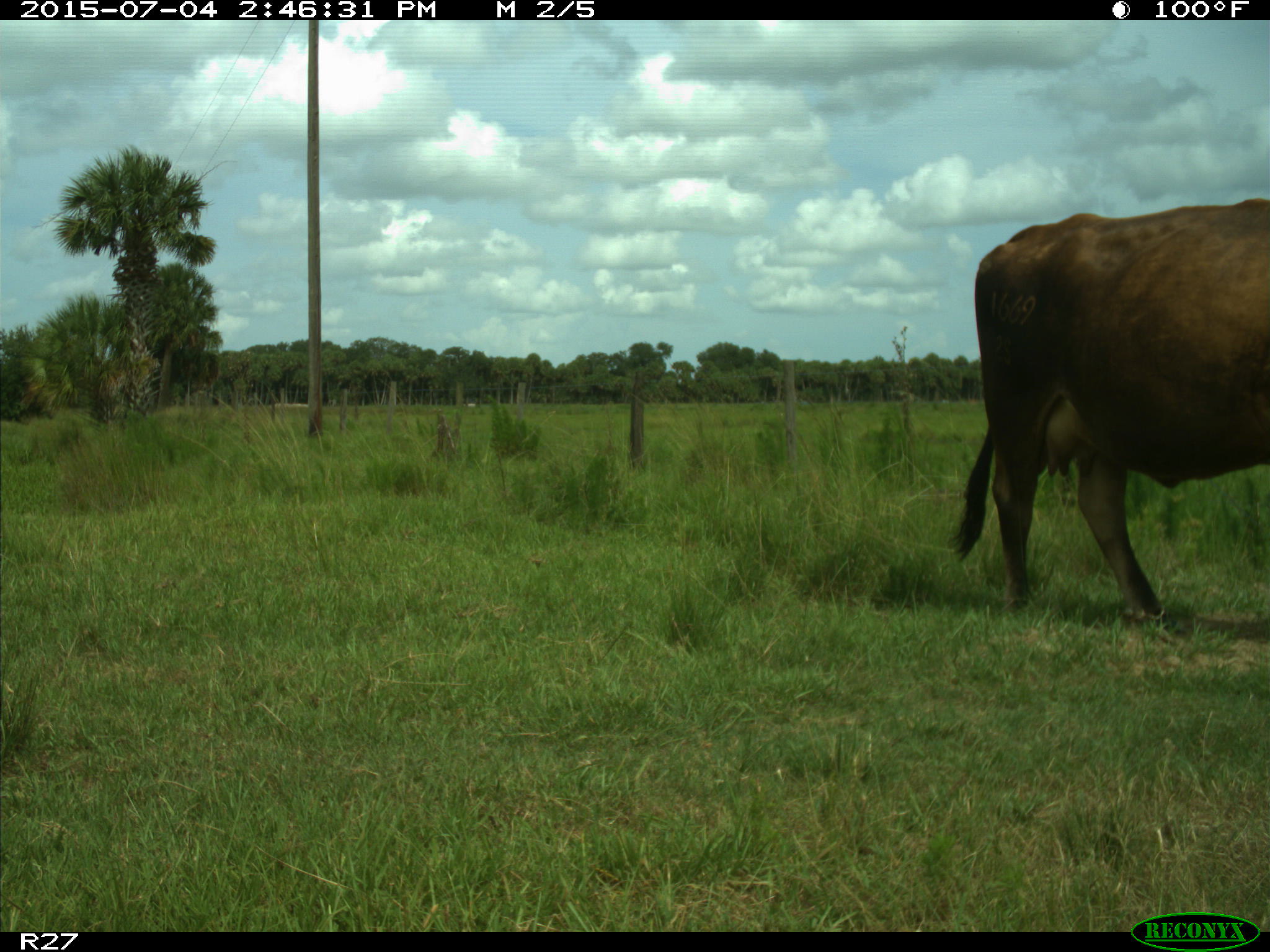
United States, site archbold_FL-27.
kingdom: Animalia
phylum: Chordata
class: Mammalia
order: Artiodactyla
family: Bovidae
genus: Bos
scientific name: Bos taurus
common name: domestic cow